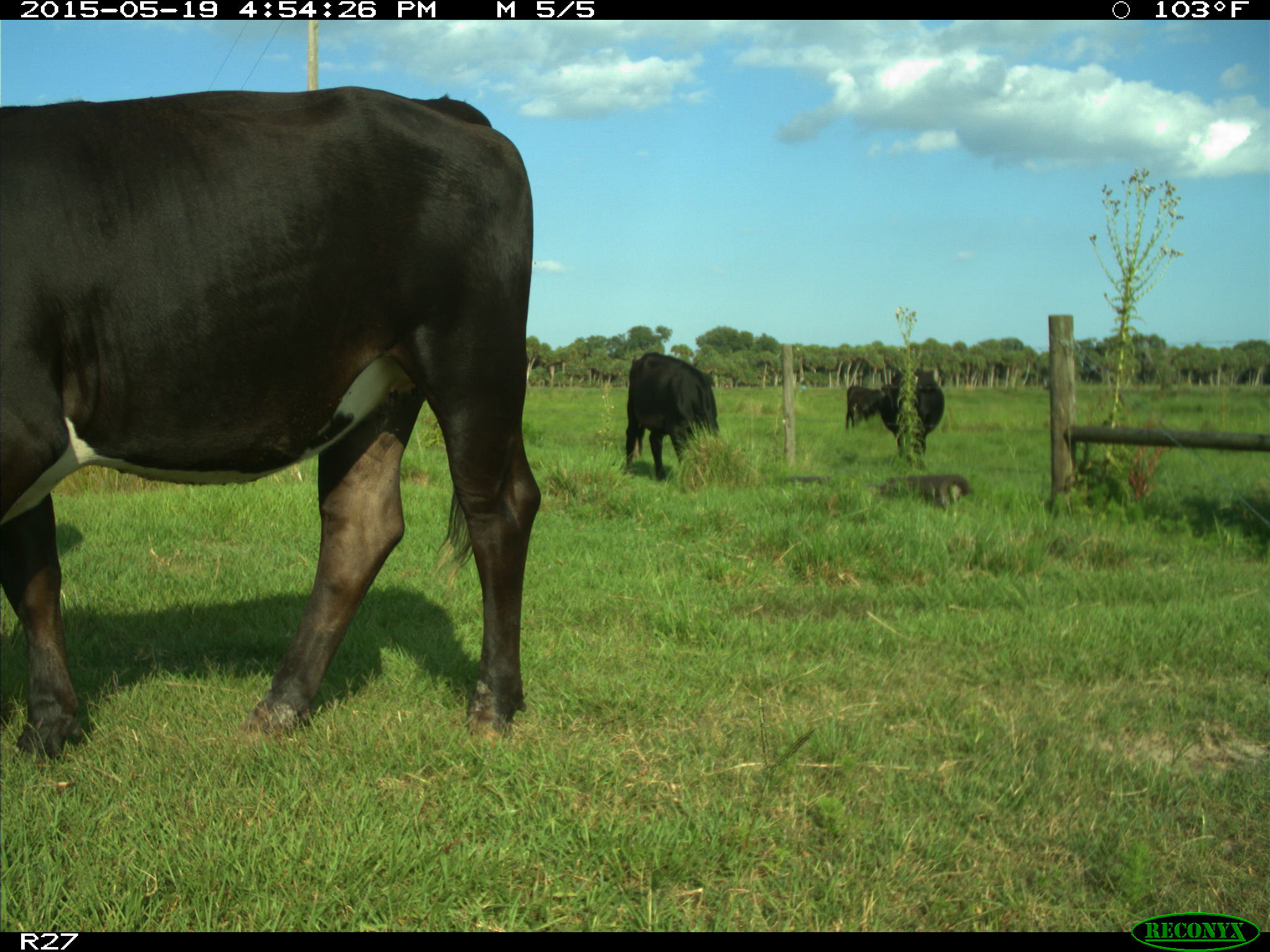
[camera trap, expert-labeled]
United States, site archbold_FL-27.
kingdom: Animalia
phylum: Chordata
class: Mammalia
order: Artiodactyla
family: Bovidae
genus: Bos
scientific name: Bos taurus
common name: domestic cow